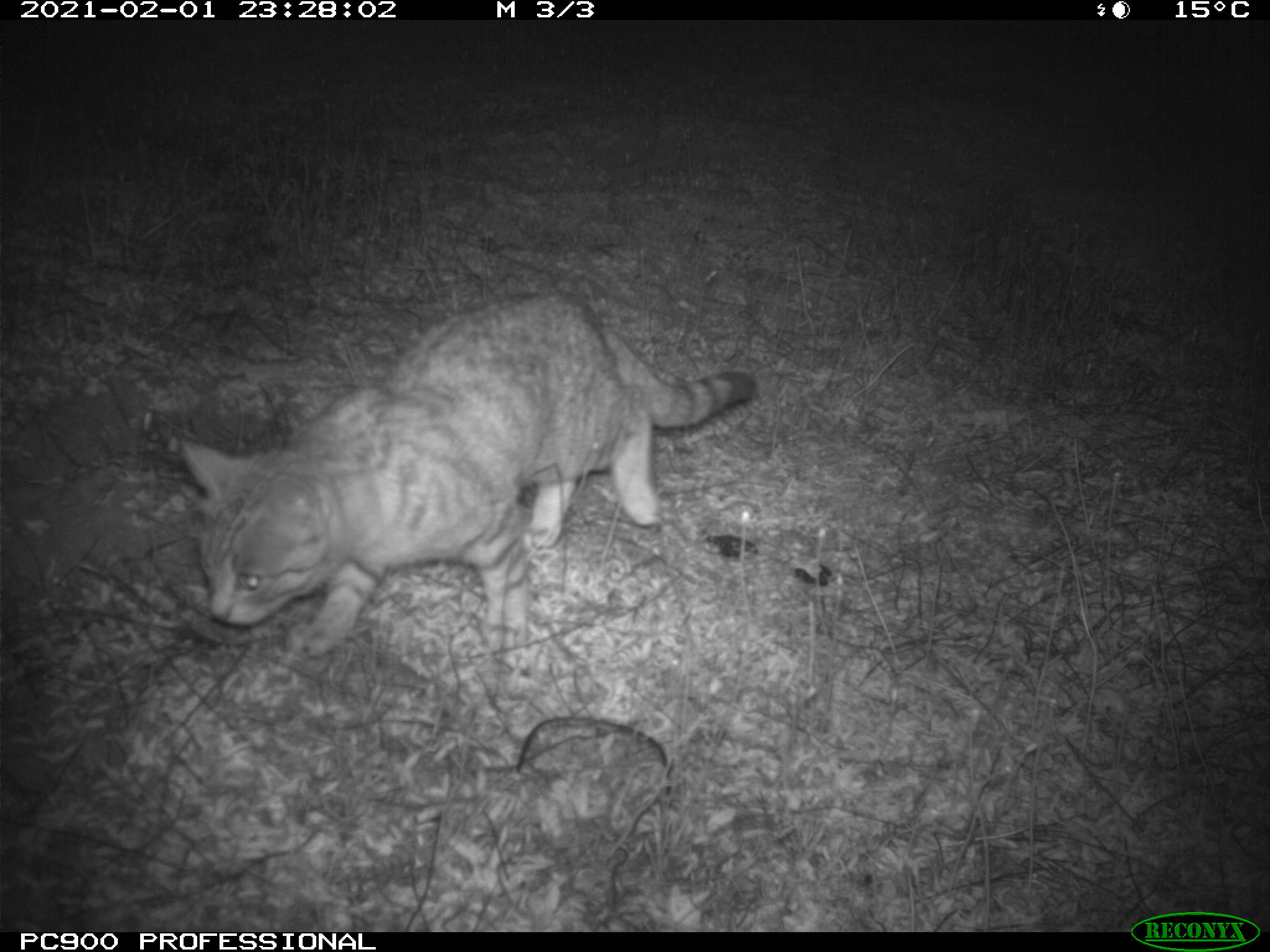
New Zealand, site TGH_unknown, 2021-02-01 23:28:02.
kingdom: Animalia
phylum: Chordata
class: Mammalia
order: Carnivora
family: Felidae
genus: Felis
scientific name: Felis catus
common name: domestic cat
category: cat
Cat (domestic cat) (Felis catus).